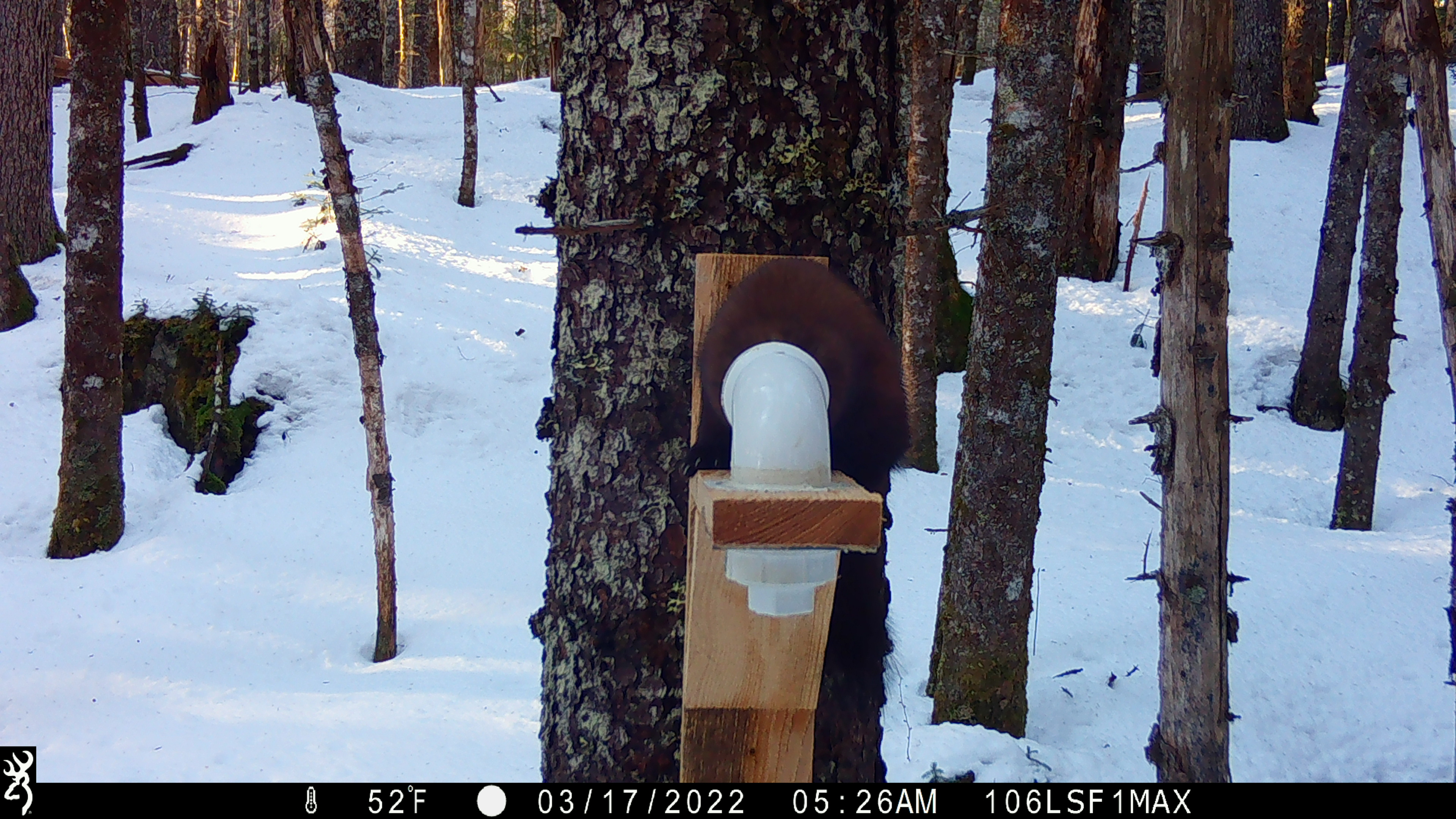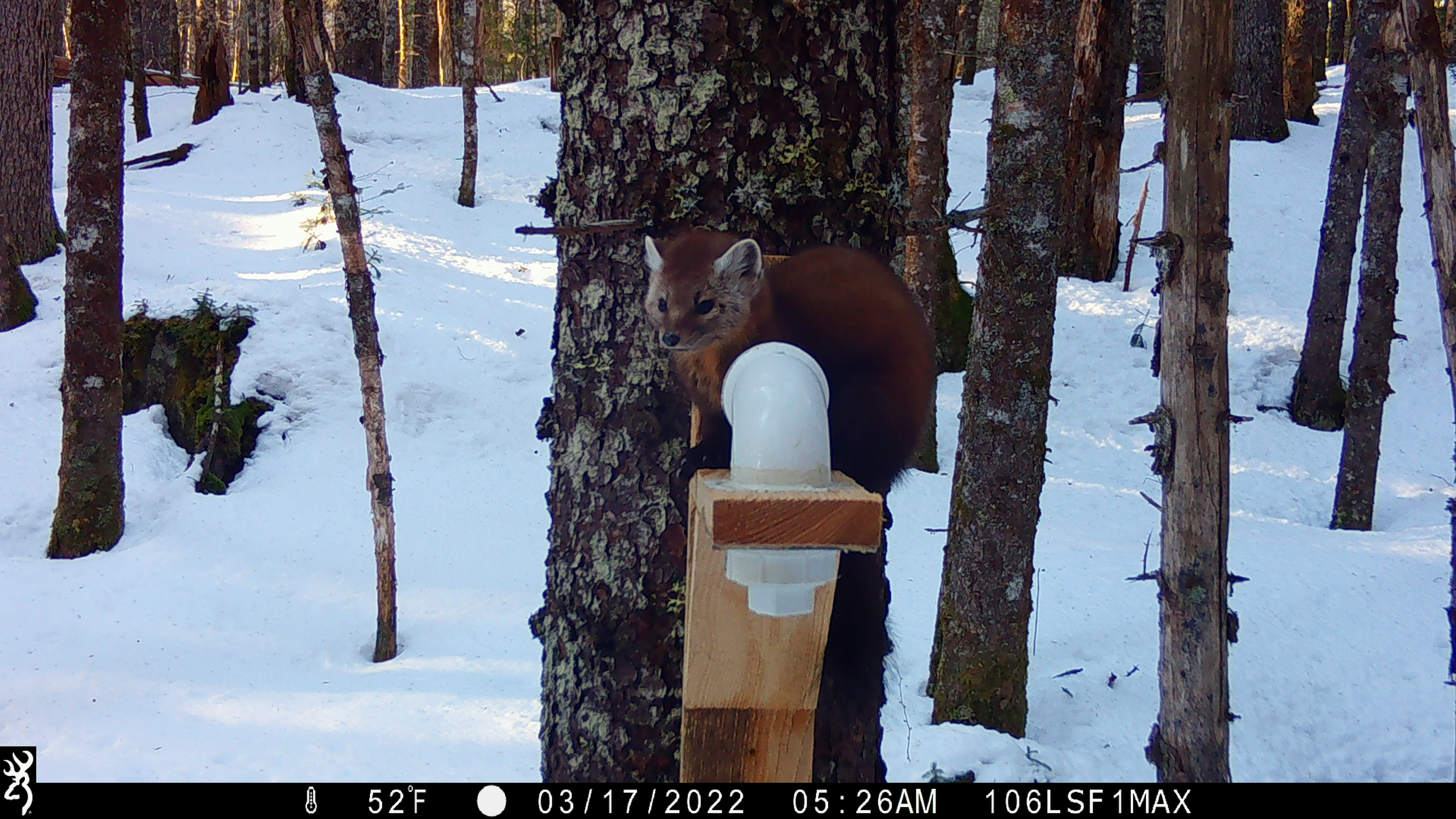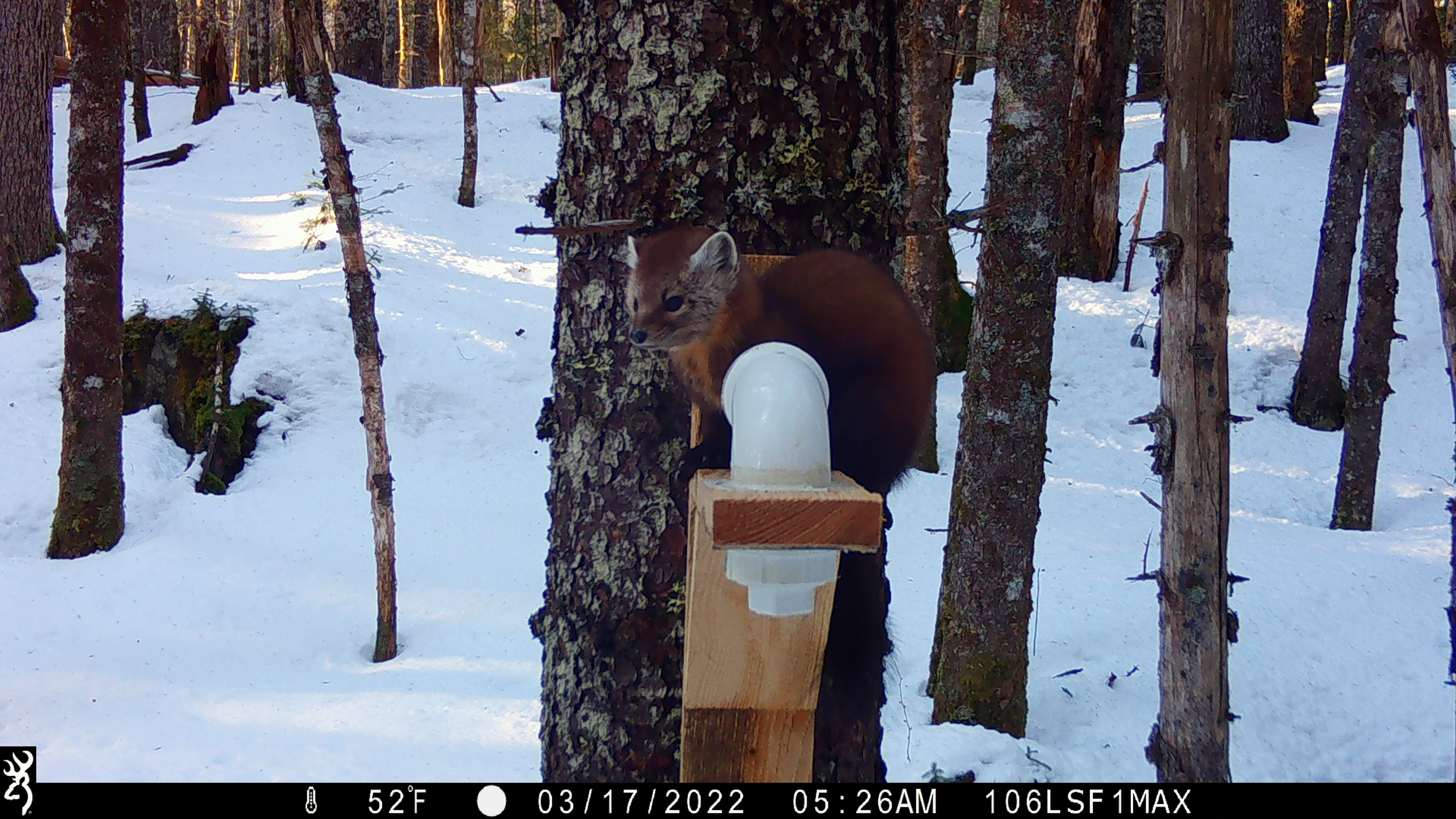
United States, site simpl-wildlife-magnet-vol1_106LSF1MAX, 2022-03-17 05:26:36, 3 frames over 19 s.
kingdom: Animalia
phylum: Chordata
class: Mammalia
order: Carnivora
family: Mustelidae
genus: Martes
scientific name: Martes americana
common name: american marten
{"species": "american marten (Martes americana)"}